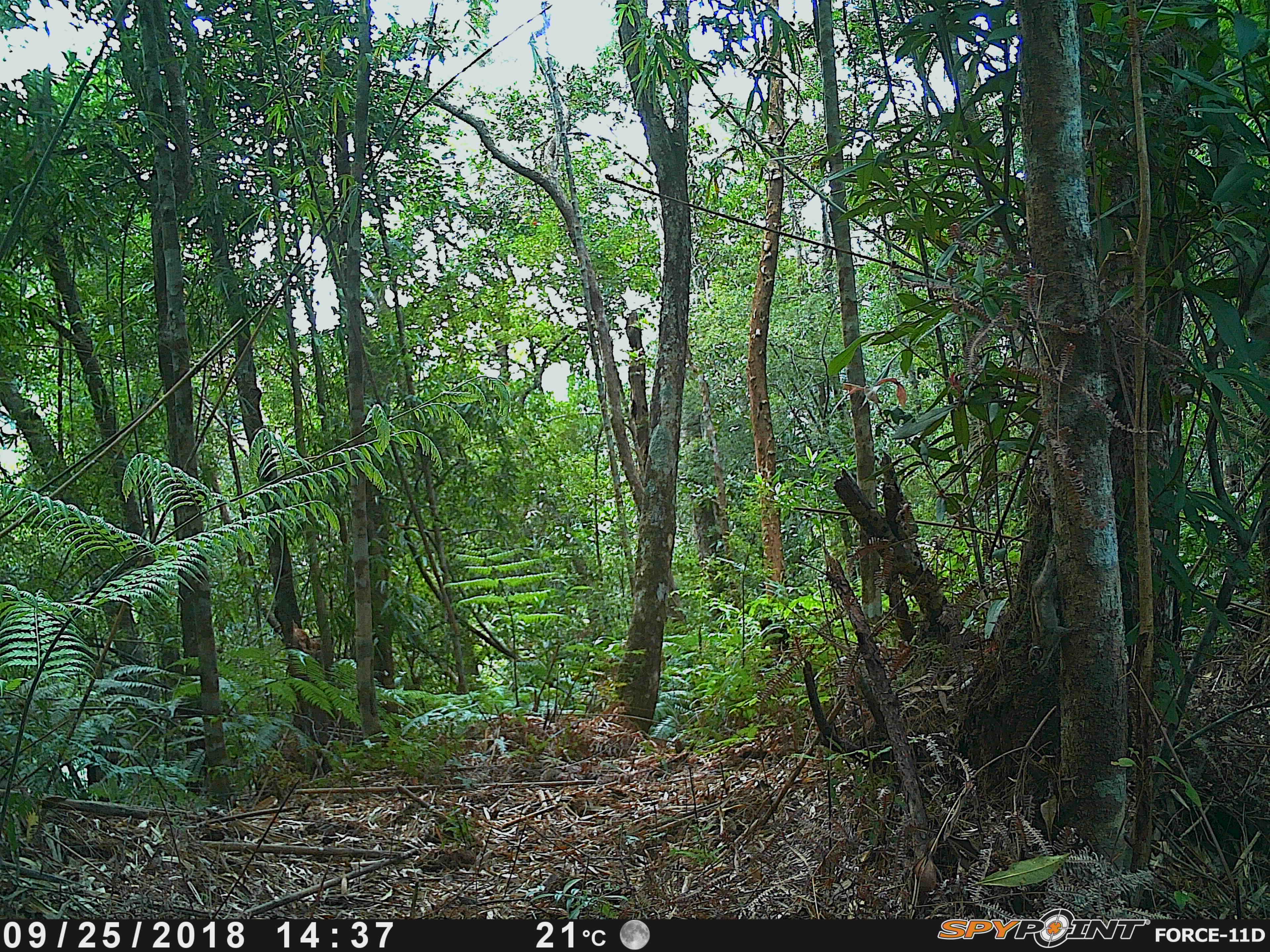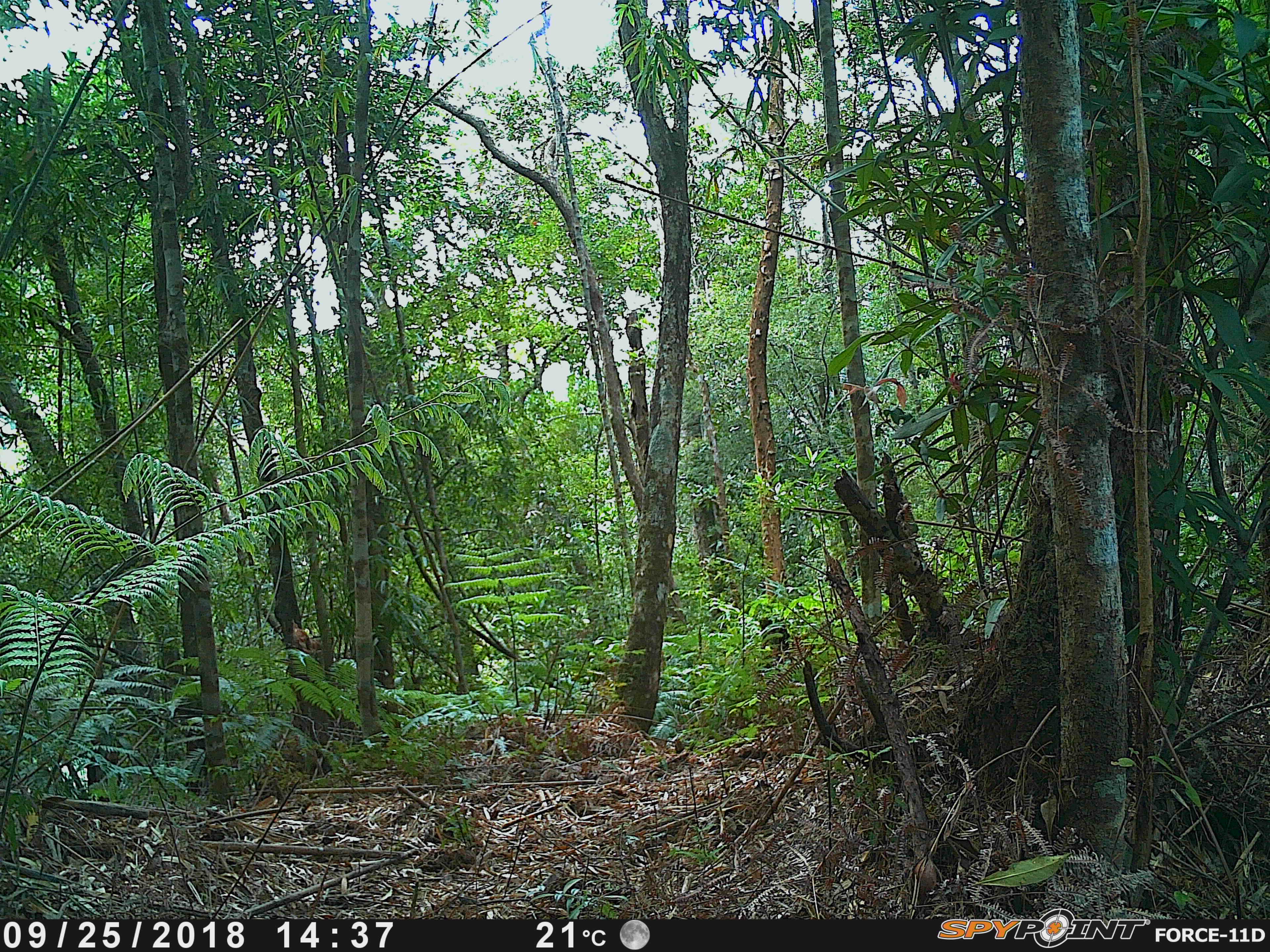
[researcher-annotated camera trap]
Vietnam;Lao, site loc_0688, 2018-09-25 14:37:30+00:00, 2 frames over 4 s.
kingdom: Animalia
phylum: Chordata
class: Mammalia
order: Rodentia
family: Sciuridae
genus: Tamiops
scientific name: Tamiops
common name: asian striped squirrels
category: unidentified striped squirrel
Unidentified striped squirrel (asian striped squirrels) (Tamiops). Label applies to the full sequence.